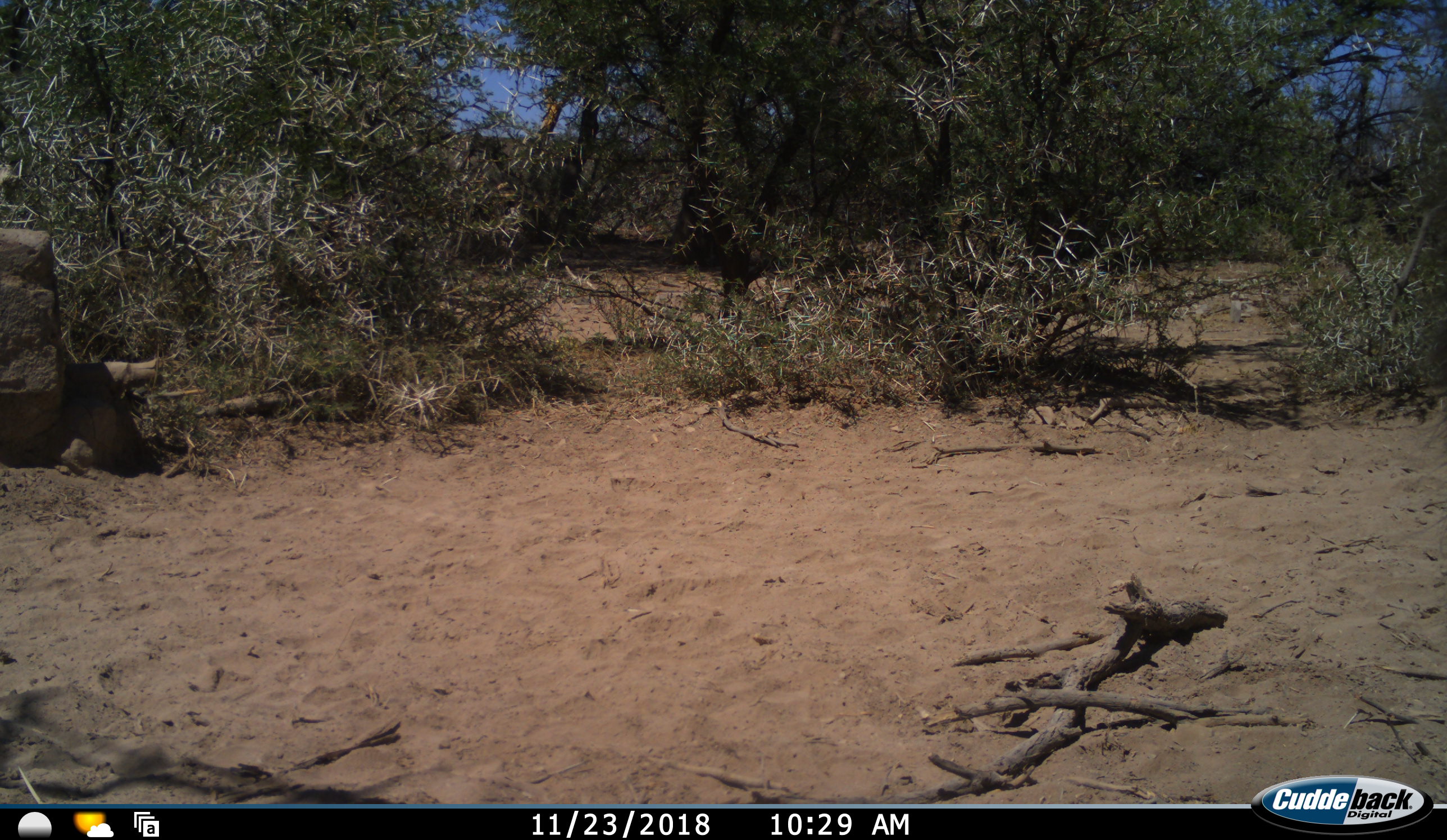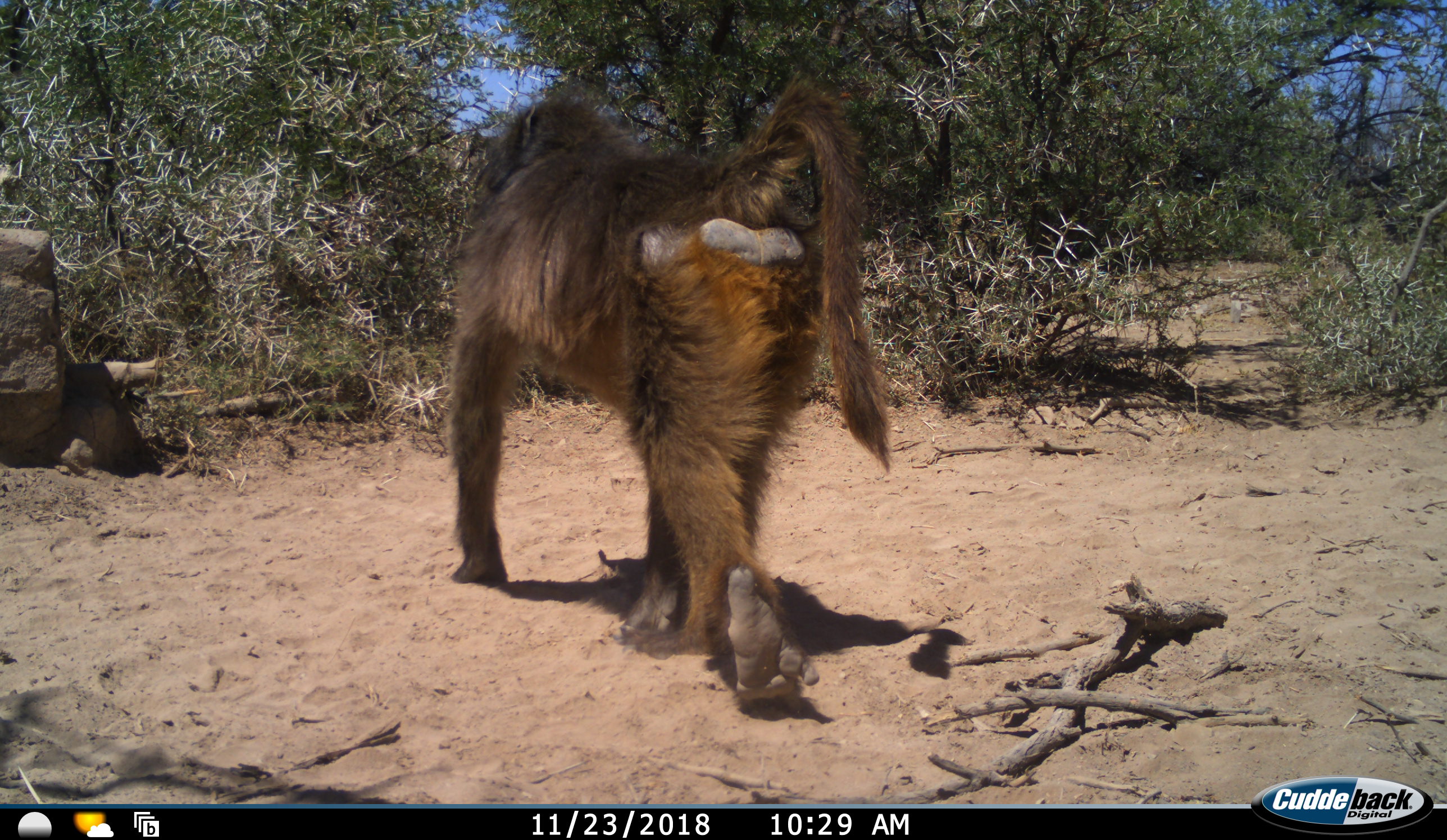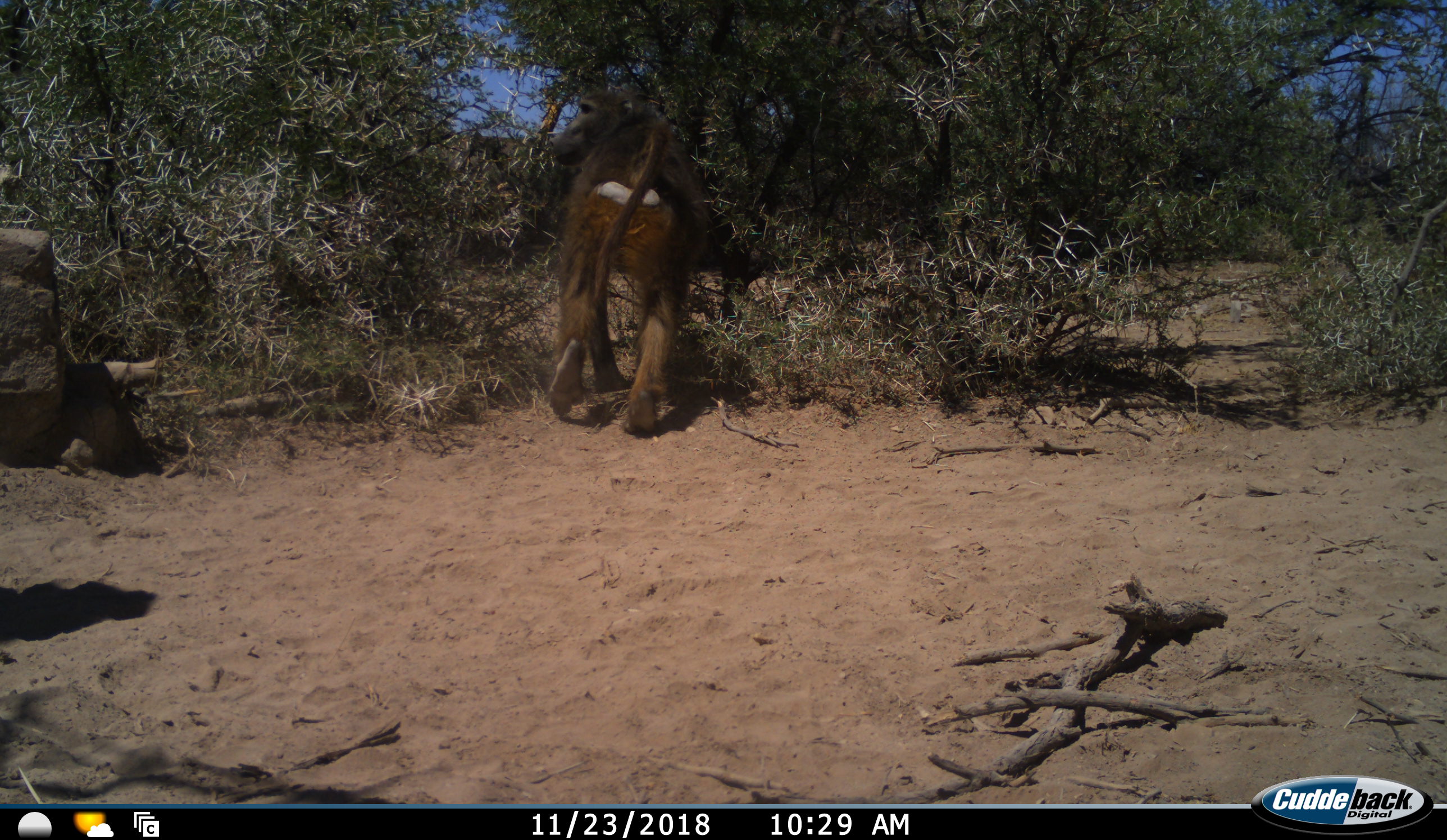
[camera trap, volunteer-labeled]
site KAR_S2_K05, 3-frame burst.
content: unidentified animal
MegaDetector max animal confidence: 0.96